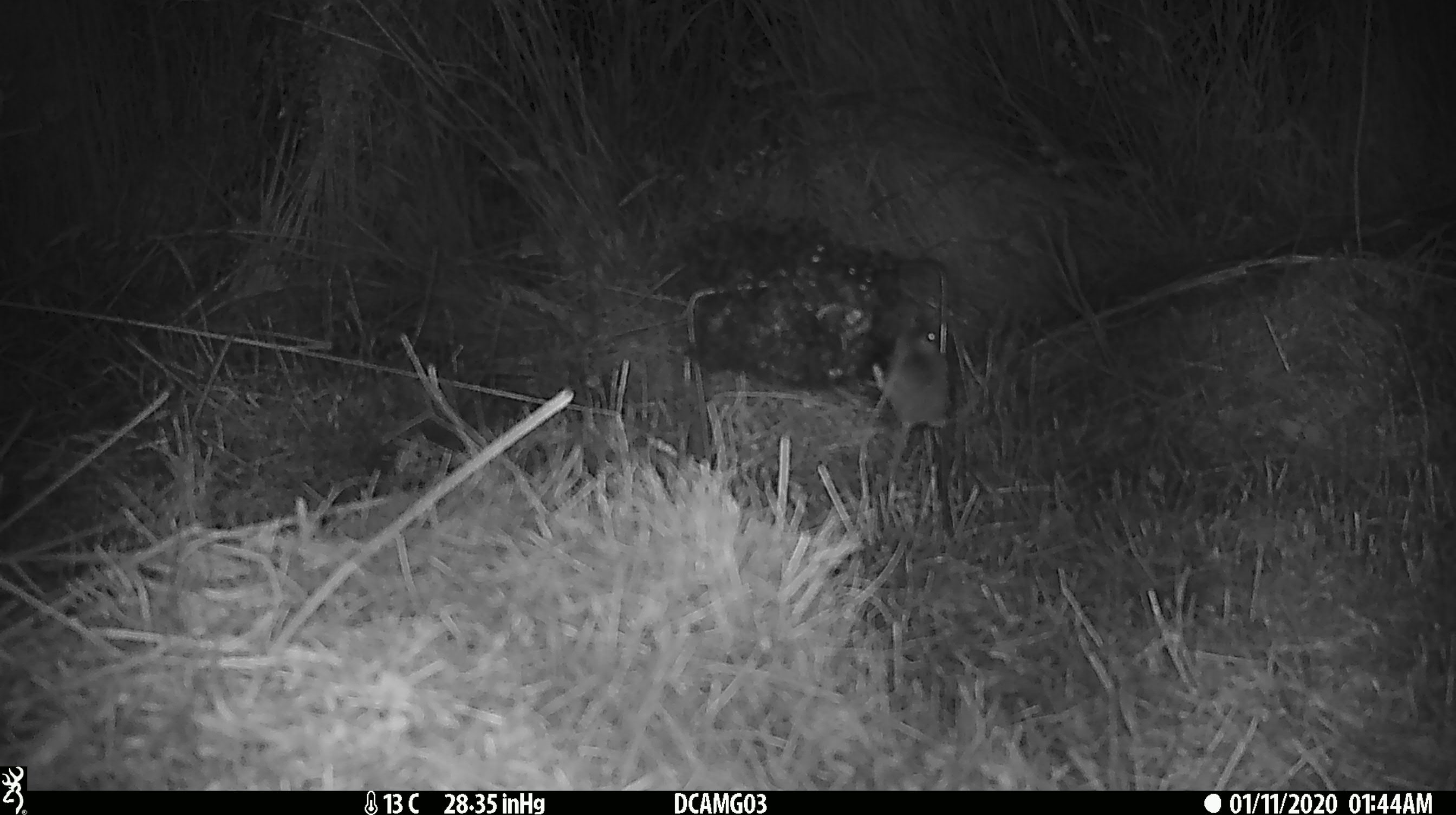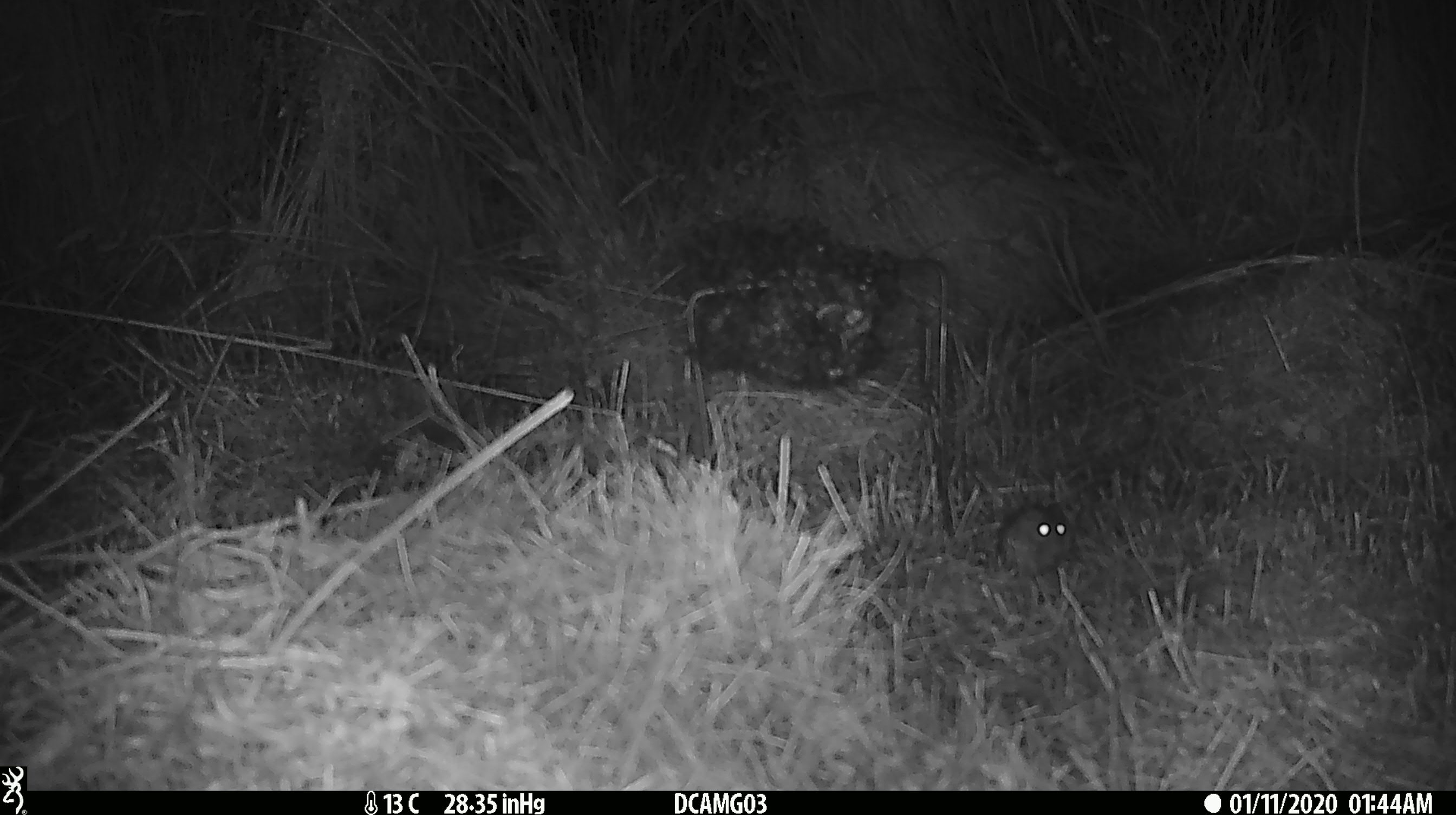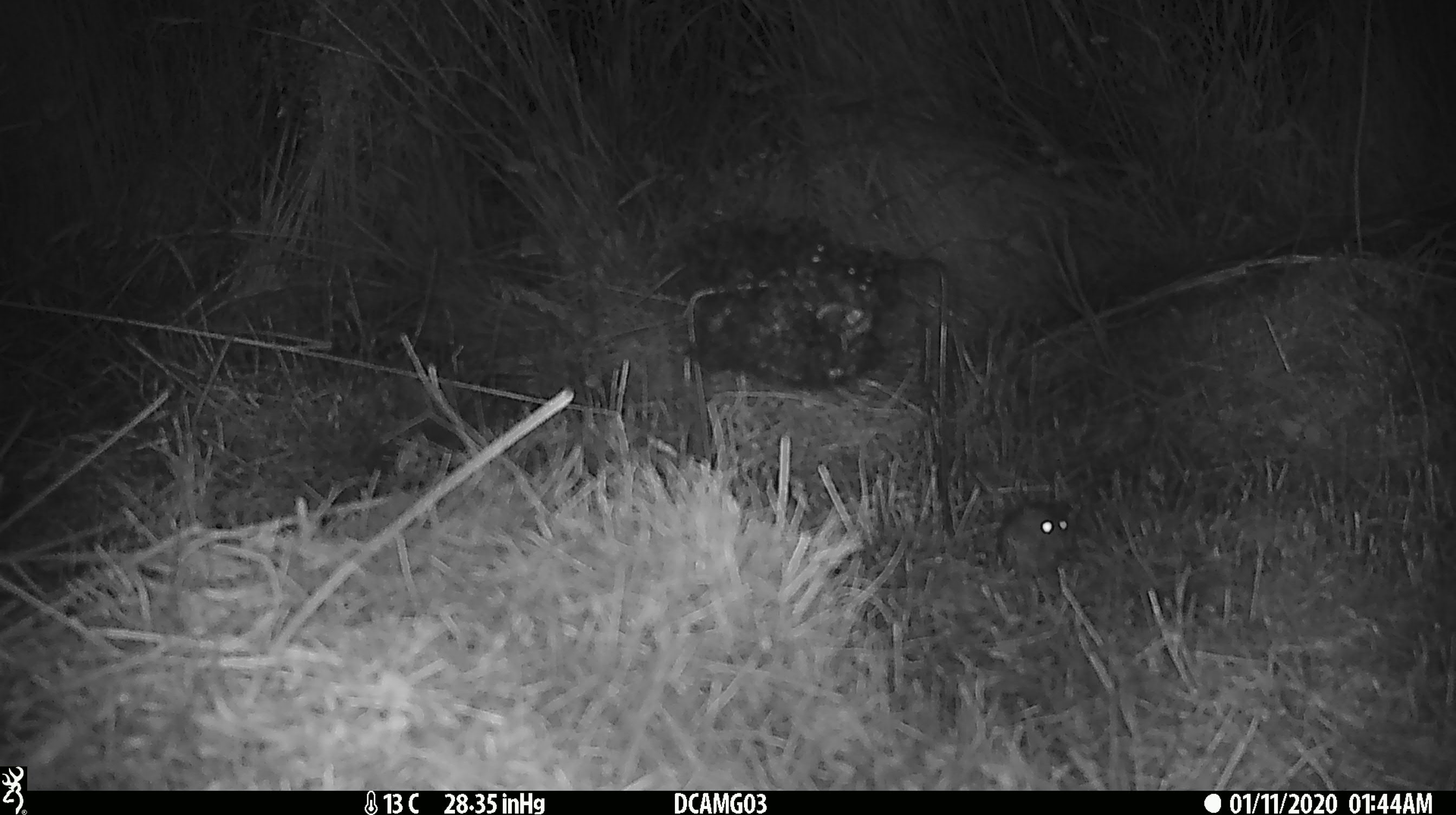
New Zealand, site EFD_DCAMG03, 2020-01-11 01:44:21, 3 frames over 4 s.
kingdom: Animalia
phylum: Chordata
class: Mammalia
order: Rodentia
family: Muridae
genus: Mus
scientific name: Mus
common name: mouse